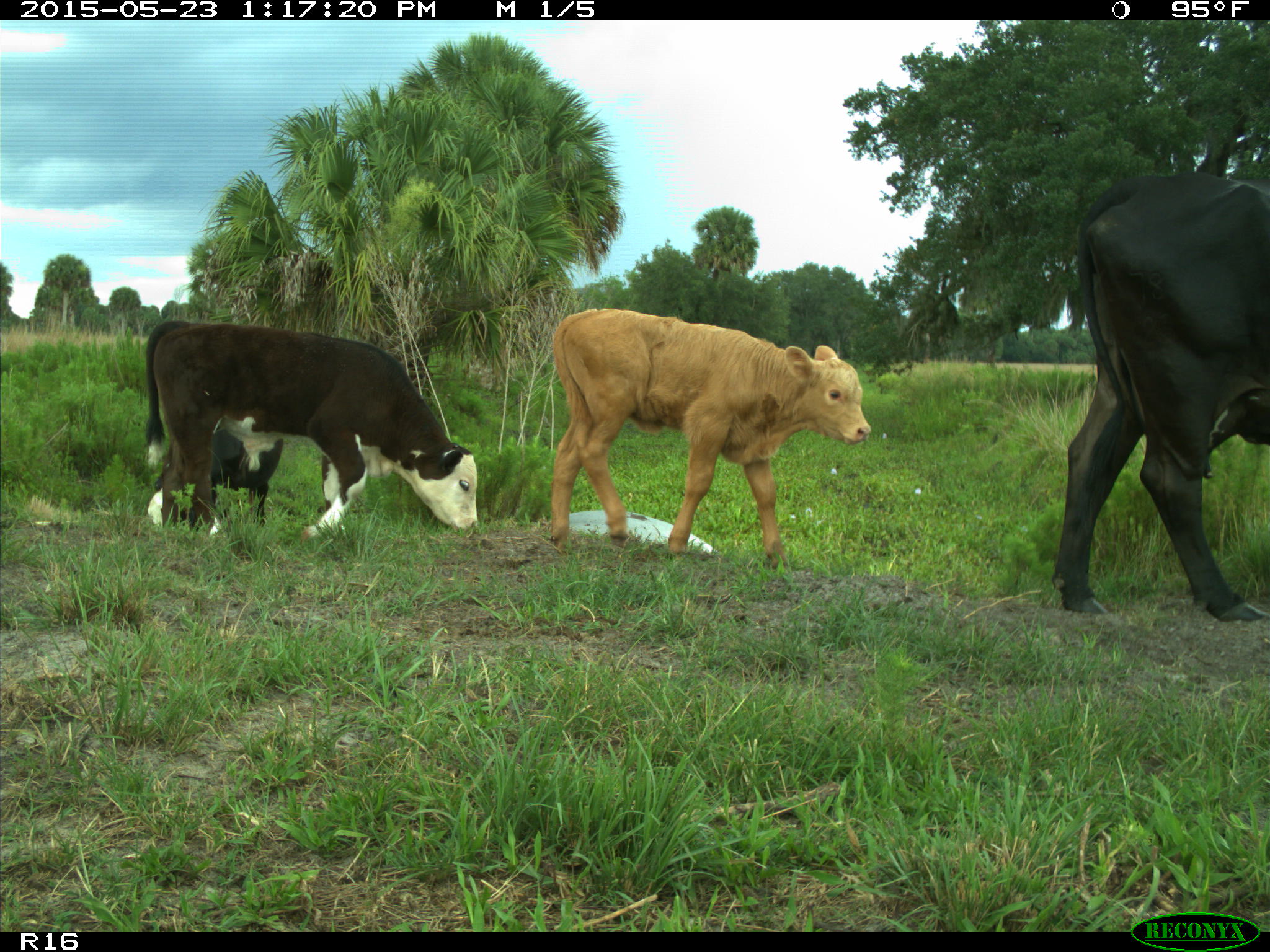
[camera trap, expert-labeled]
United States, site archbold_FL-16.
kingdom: Animalia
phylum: Chordata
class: Mammalia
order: Artiodactyla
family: Bovidae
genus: Bos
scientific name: Bos taurus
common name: domestic cow